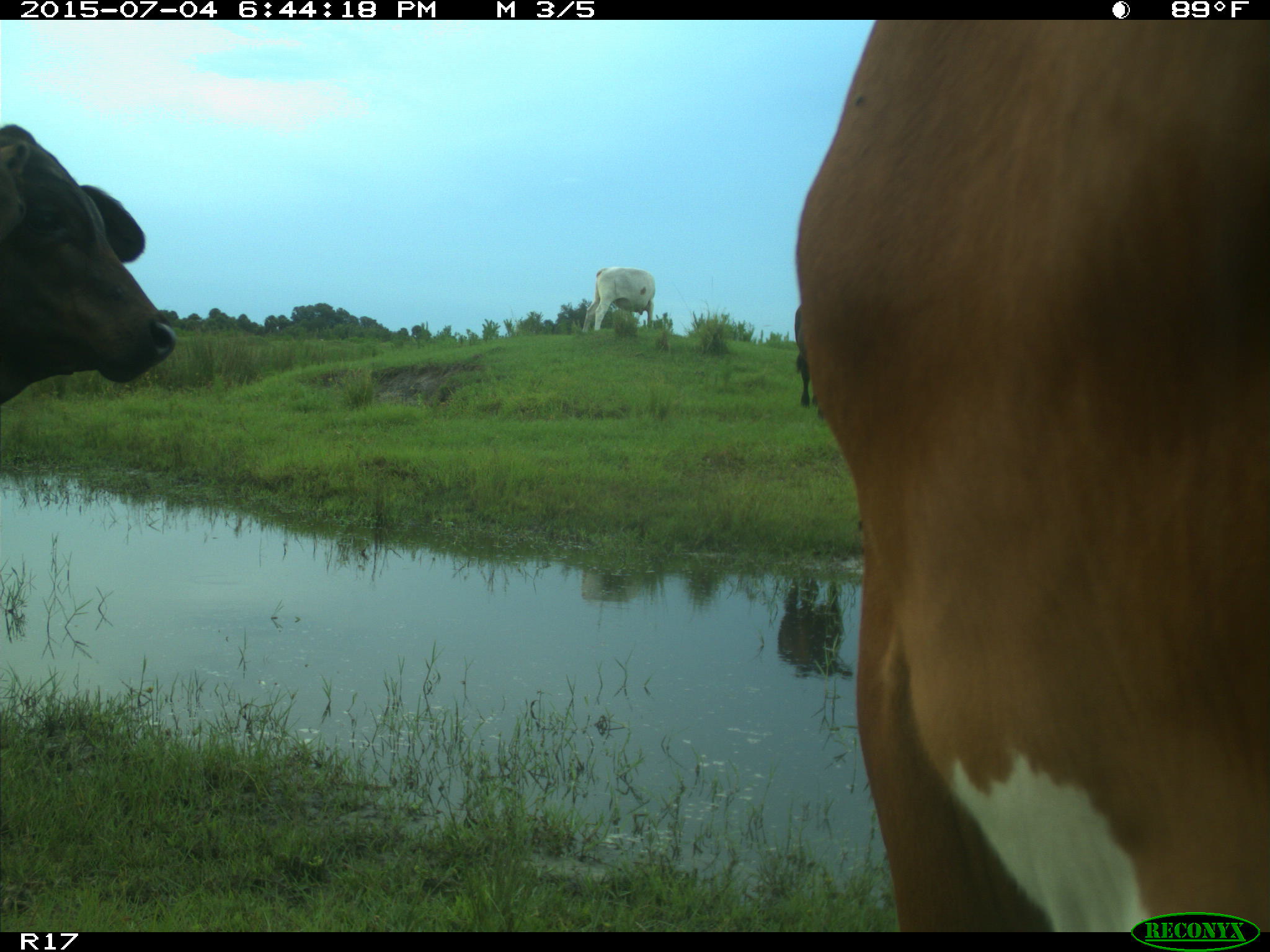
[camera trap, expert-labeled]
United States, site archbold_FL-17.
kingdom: Animalia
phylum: Chordata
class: Mammalia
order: Artiodactyla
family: Bovidae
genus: Bos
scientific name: Bos taurus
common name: domestic cow